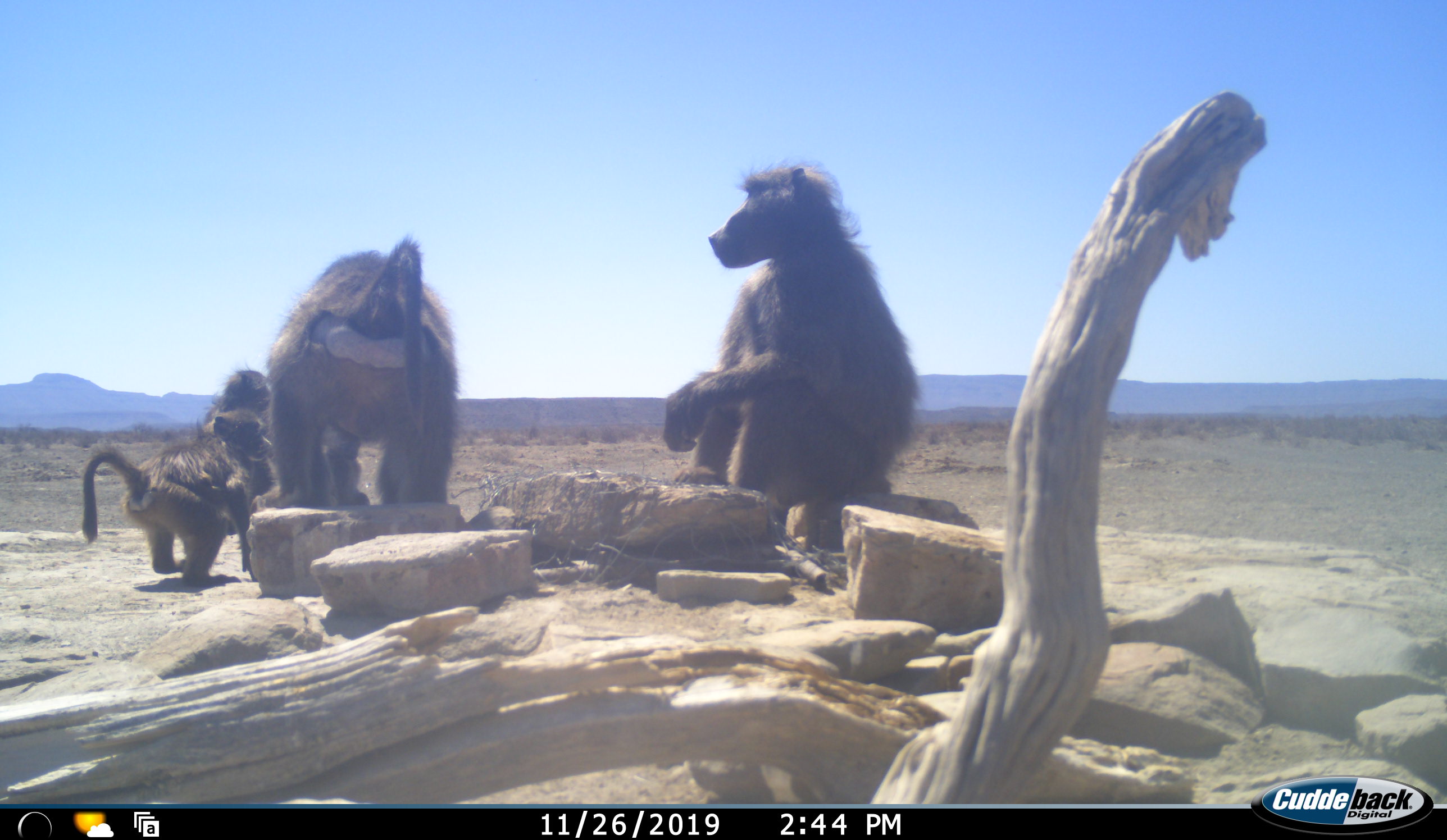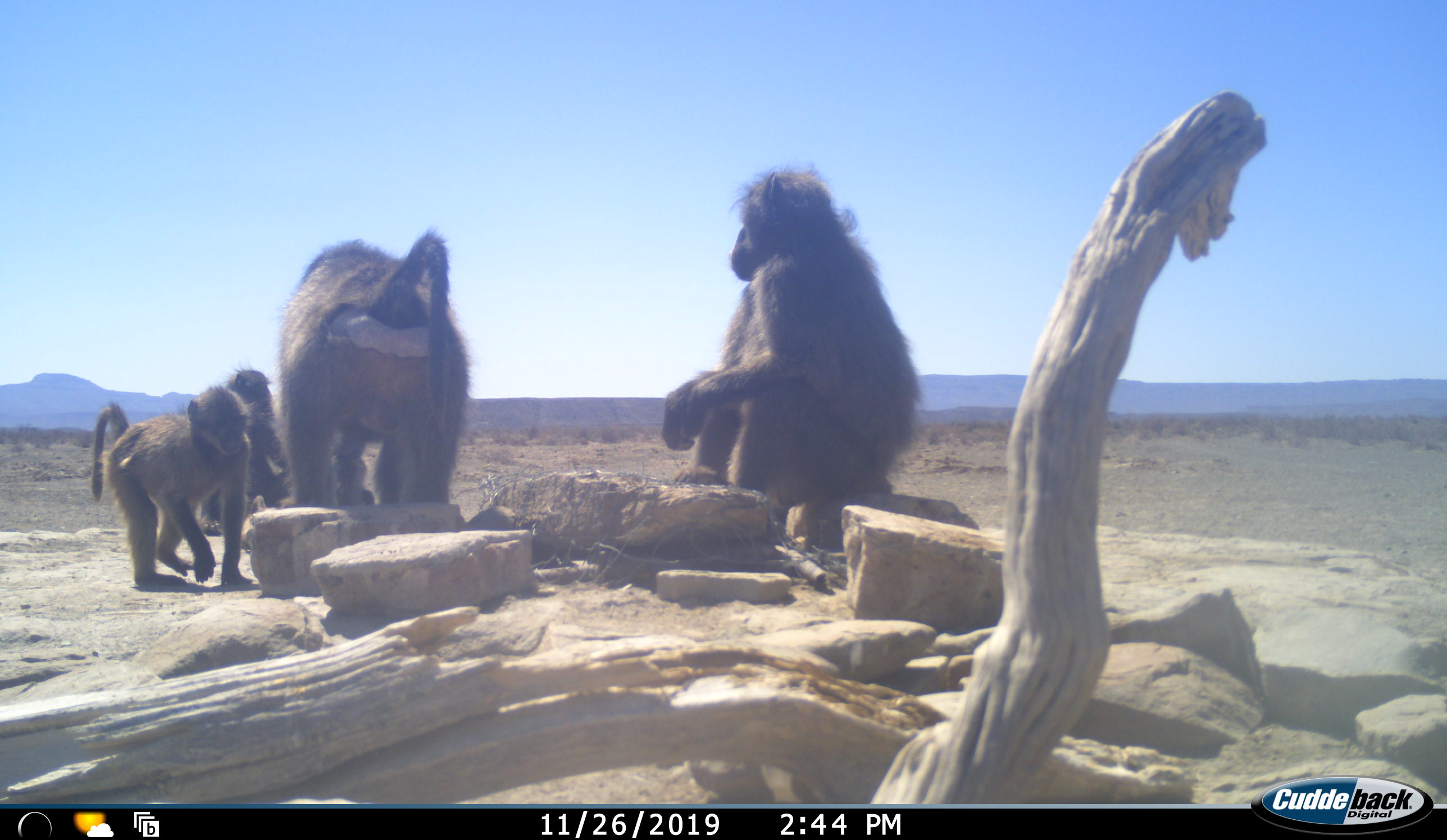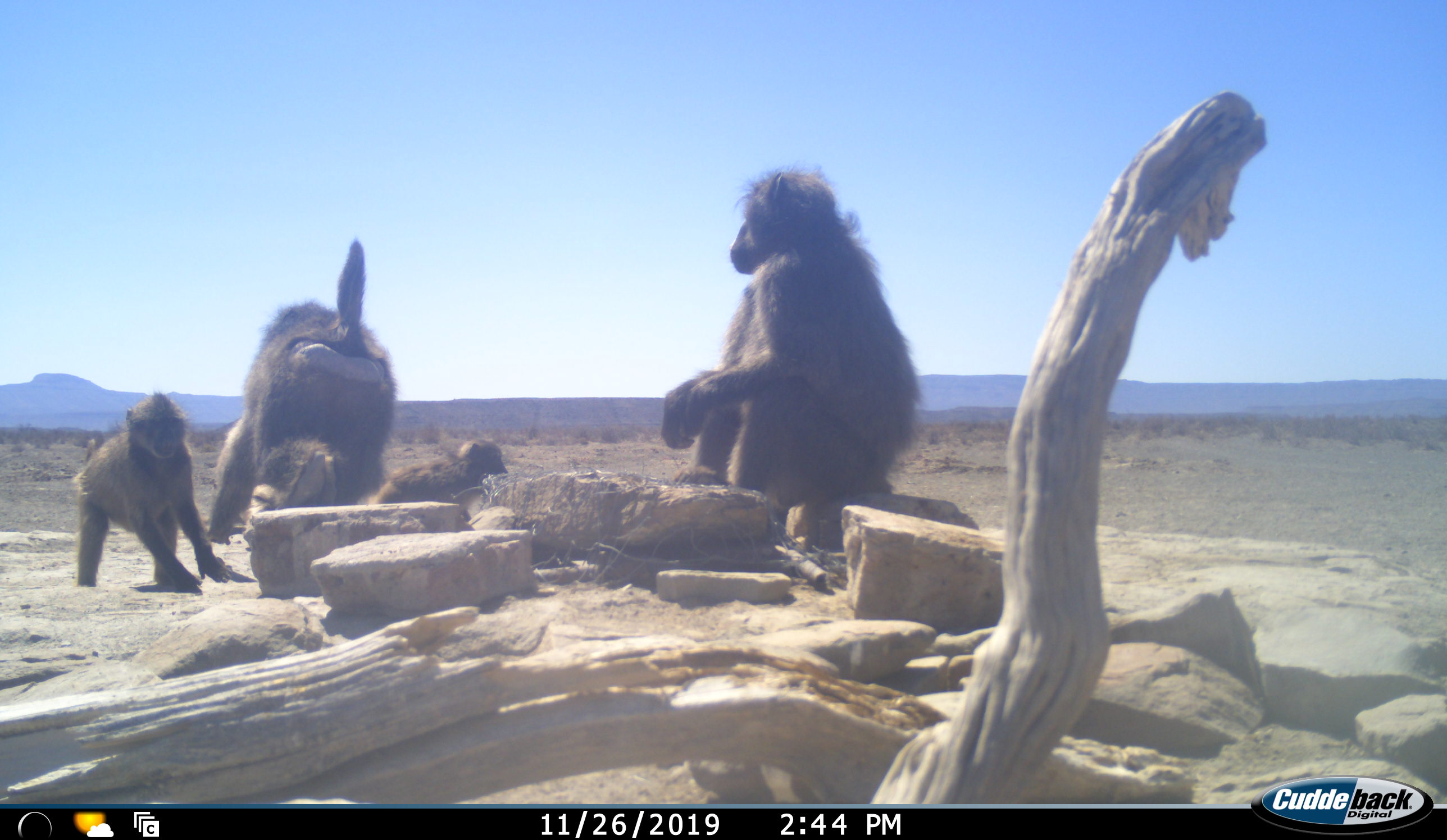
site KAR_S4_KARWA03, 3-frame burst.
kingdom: Animalia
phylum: Chordata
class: Mammalia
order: Primates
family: Cercopithecidae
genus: Papio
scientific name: Papio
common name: baboon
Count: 4.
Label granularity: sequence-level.